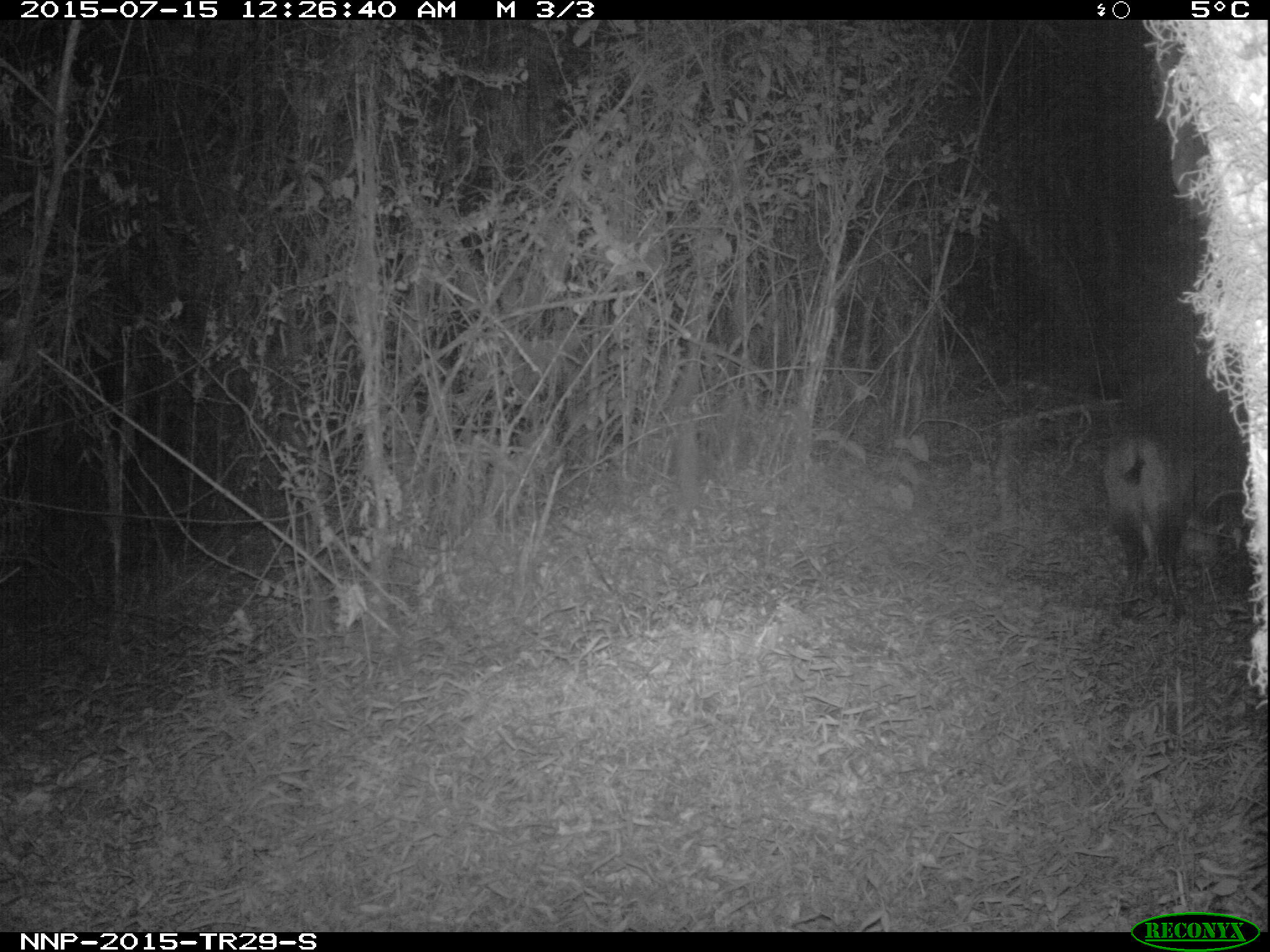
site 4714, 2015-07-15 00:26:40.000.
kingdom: Animalia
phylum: Chordata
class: Mammalia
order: Artiodactyla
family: Bovidae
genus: Cephalophus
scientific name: Cephalophus nigrifrons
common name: black-fronted duiker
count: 1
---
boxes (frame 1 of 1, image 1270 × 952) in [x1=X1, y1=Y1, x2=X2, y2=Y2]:
cephalophus nigrifrons: [x1=1105, y1=415, x2=1194, y2=620]